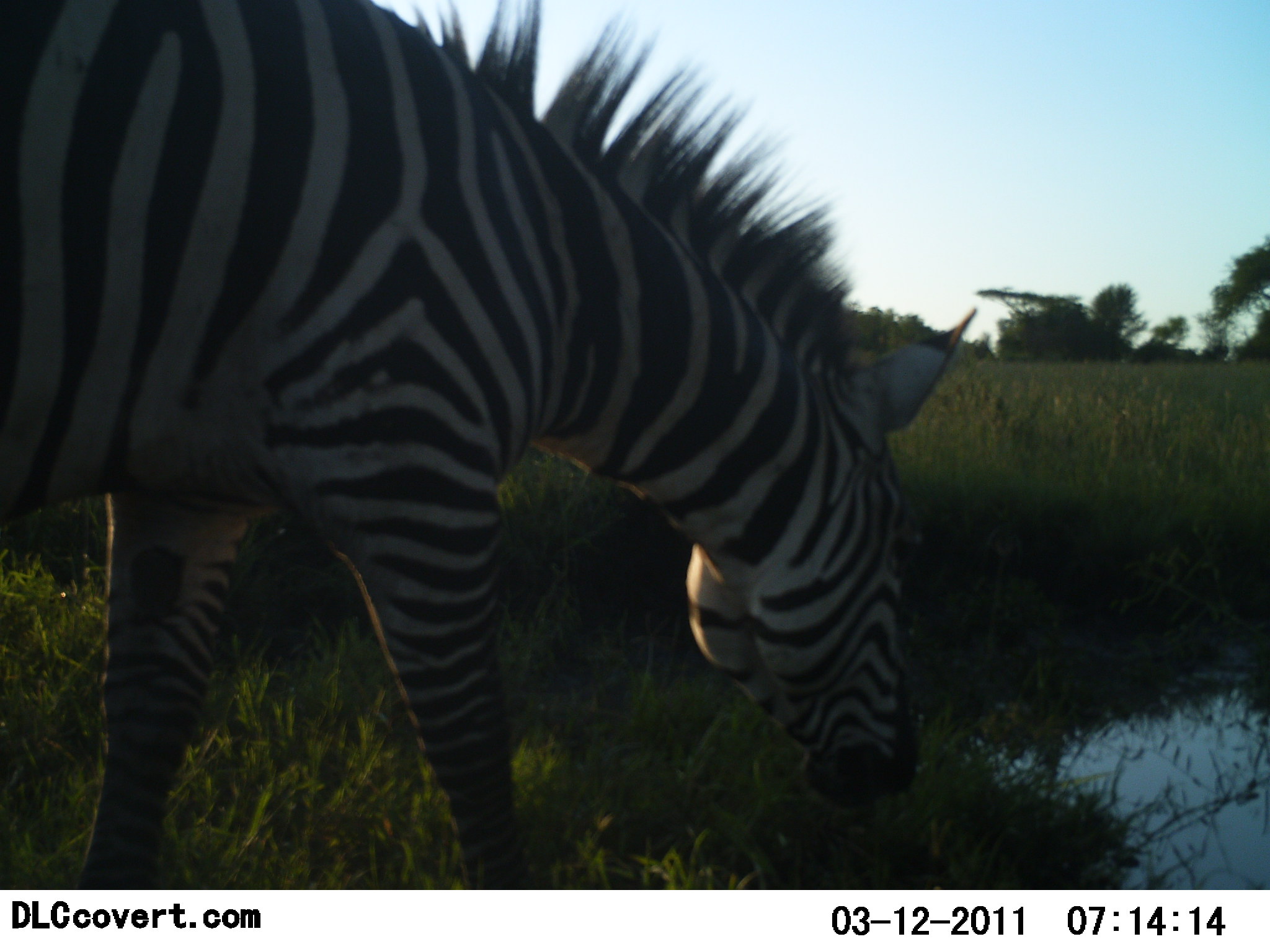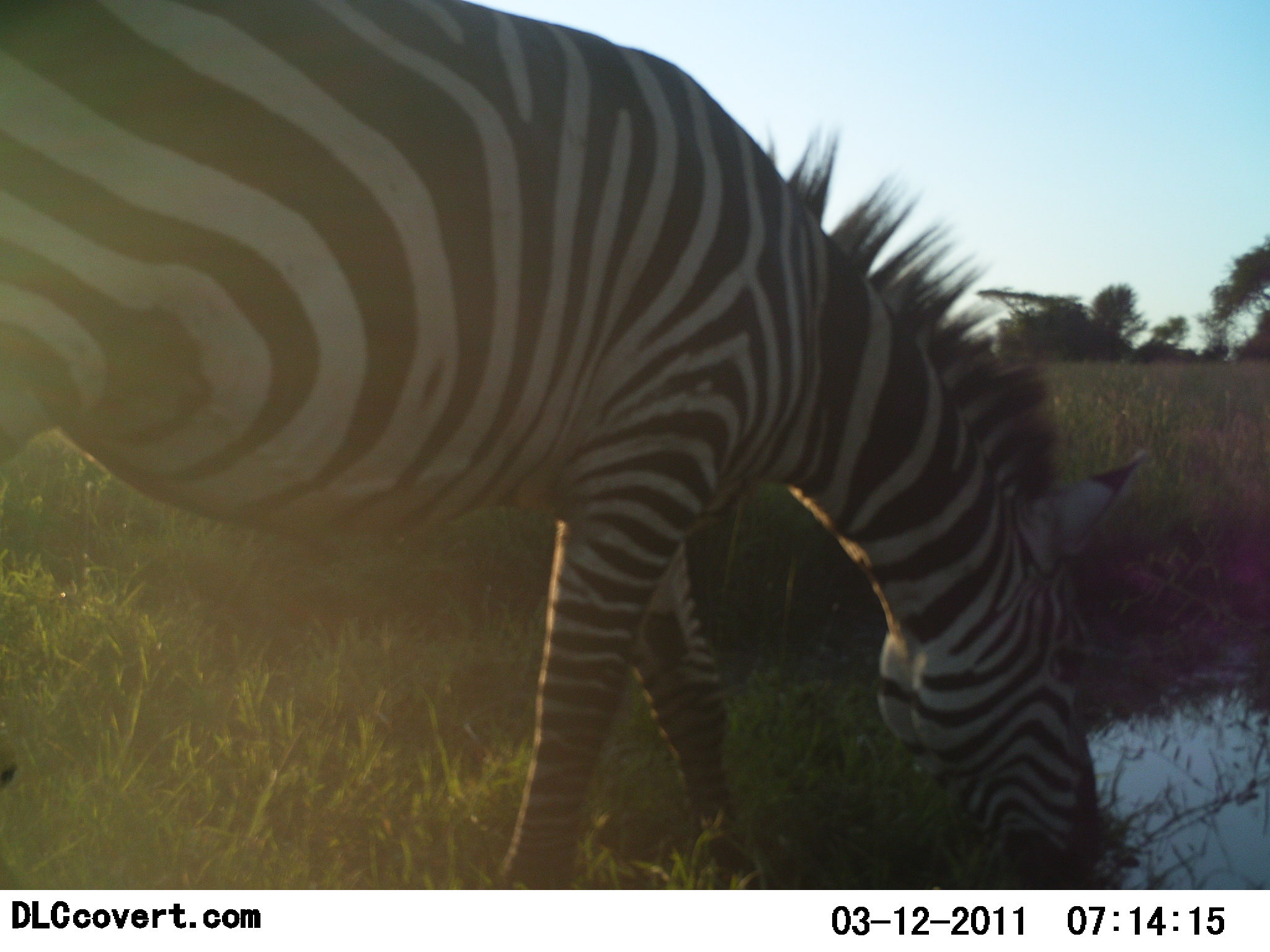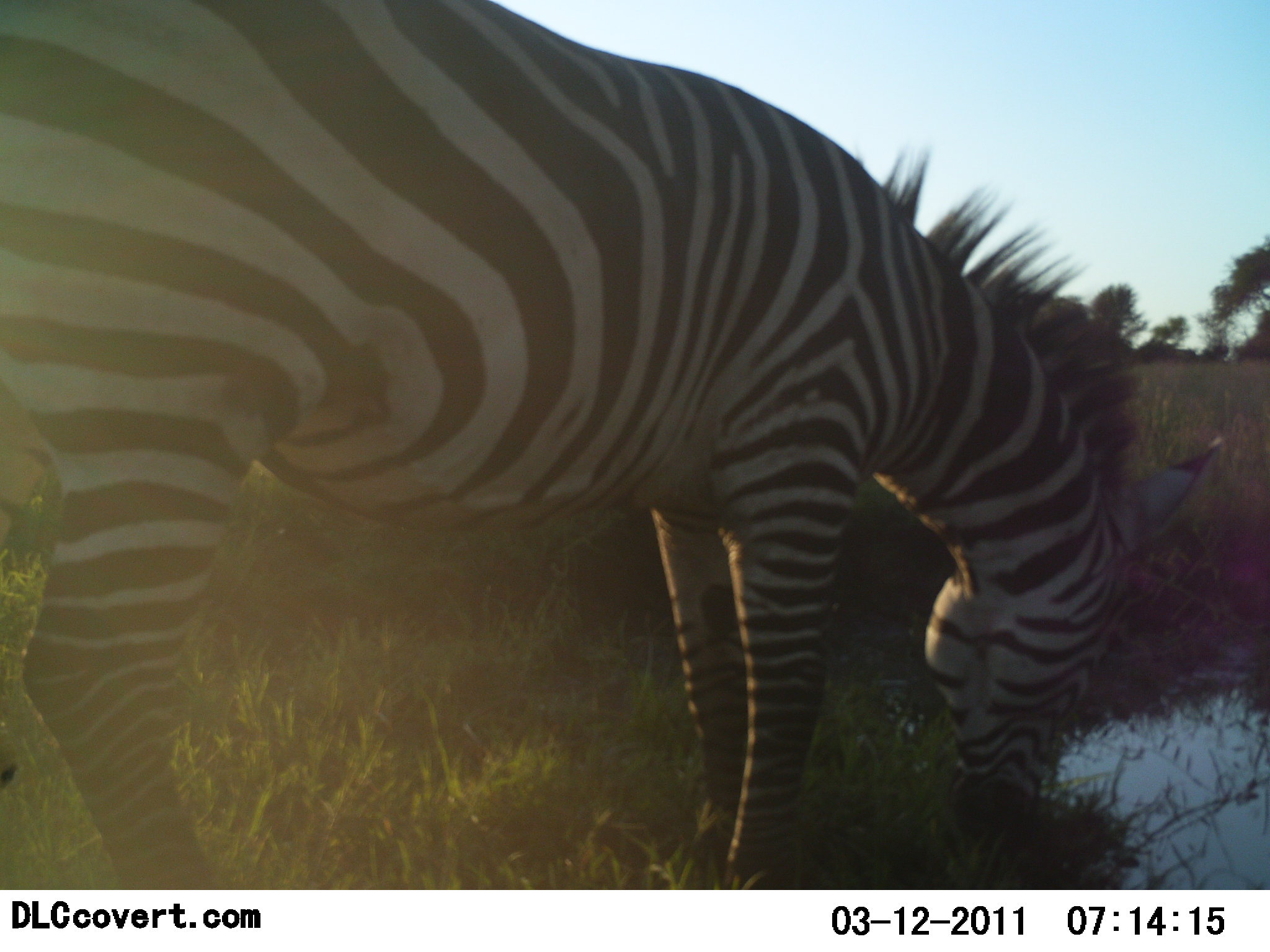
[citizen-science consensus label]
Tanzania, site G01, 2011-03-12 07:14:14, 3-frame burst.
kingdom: Animalia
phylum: Chordata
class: Mammalia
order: Perissodactyla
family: Equidae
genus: Equus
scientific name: Equus quagga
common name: plains zebra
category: zebra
Zebra (plains zebra) (Equus quagga), count 1. Behavior (volunteer vote fractions): standing 17%, resting 0%, moving 50%, interacting 0%. Young present (vote fraction): 0%. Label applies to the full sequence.